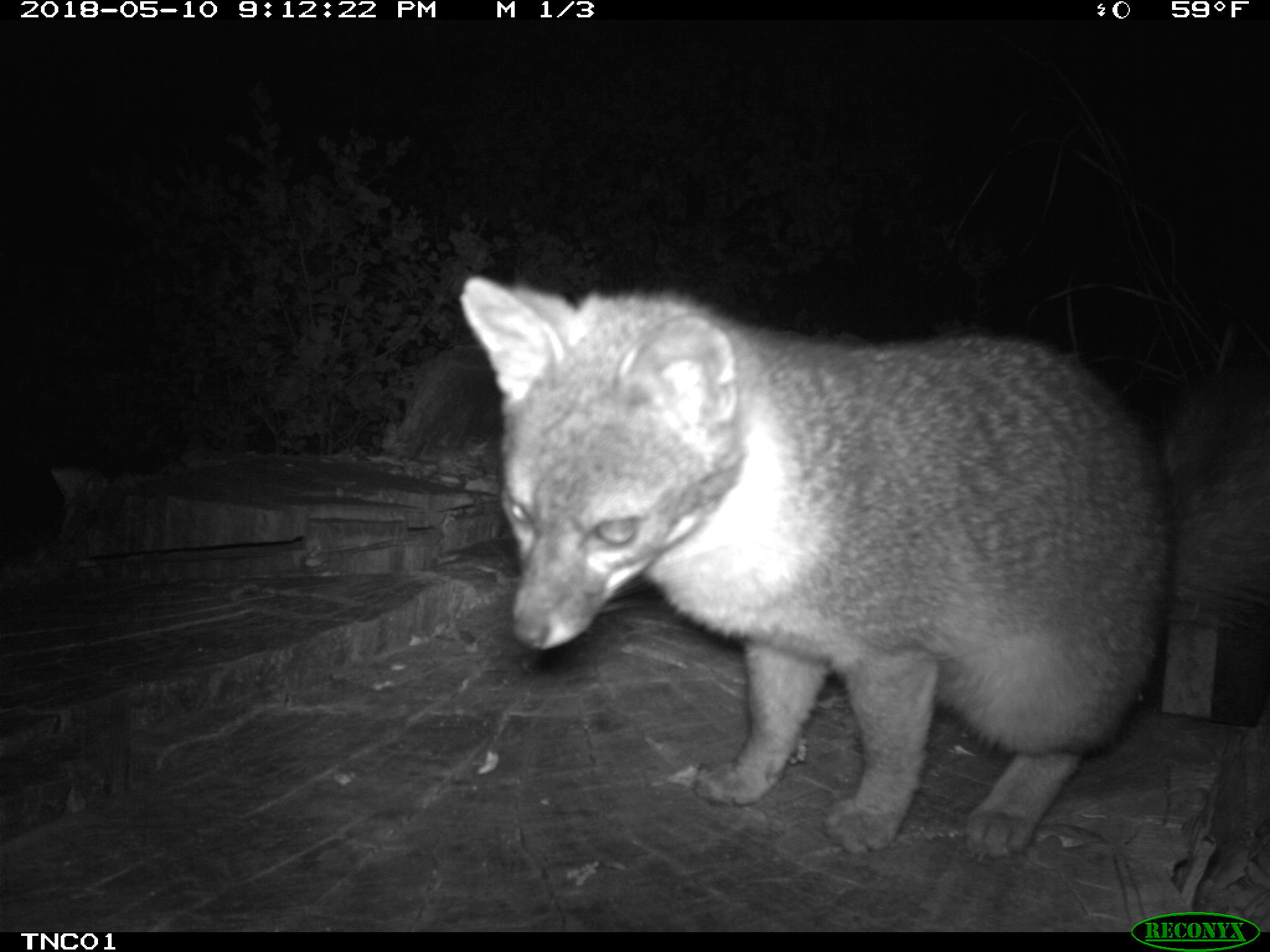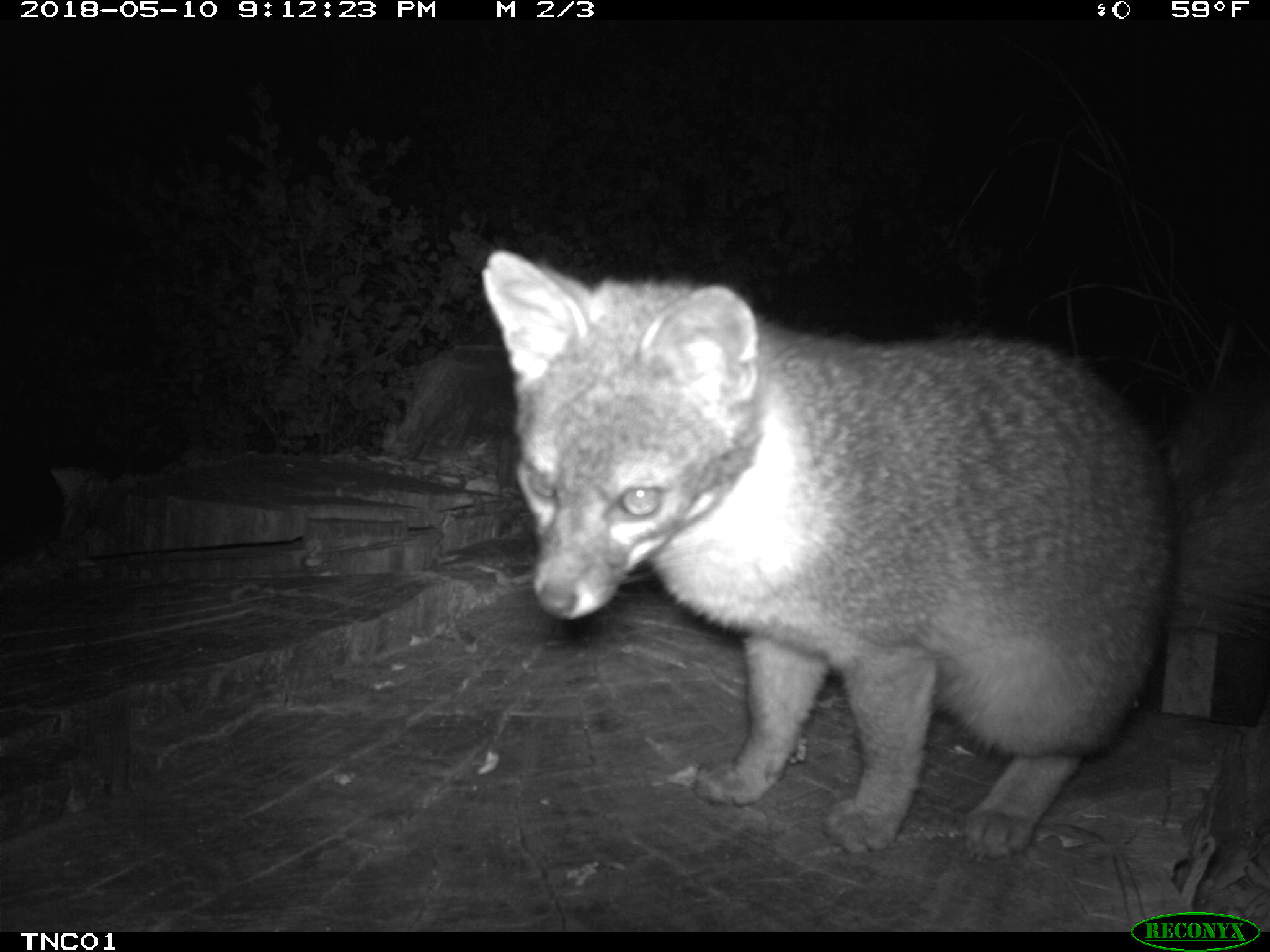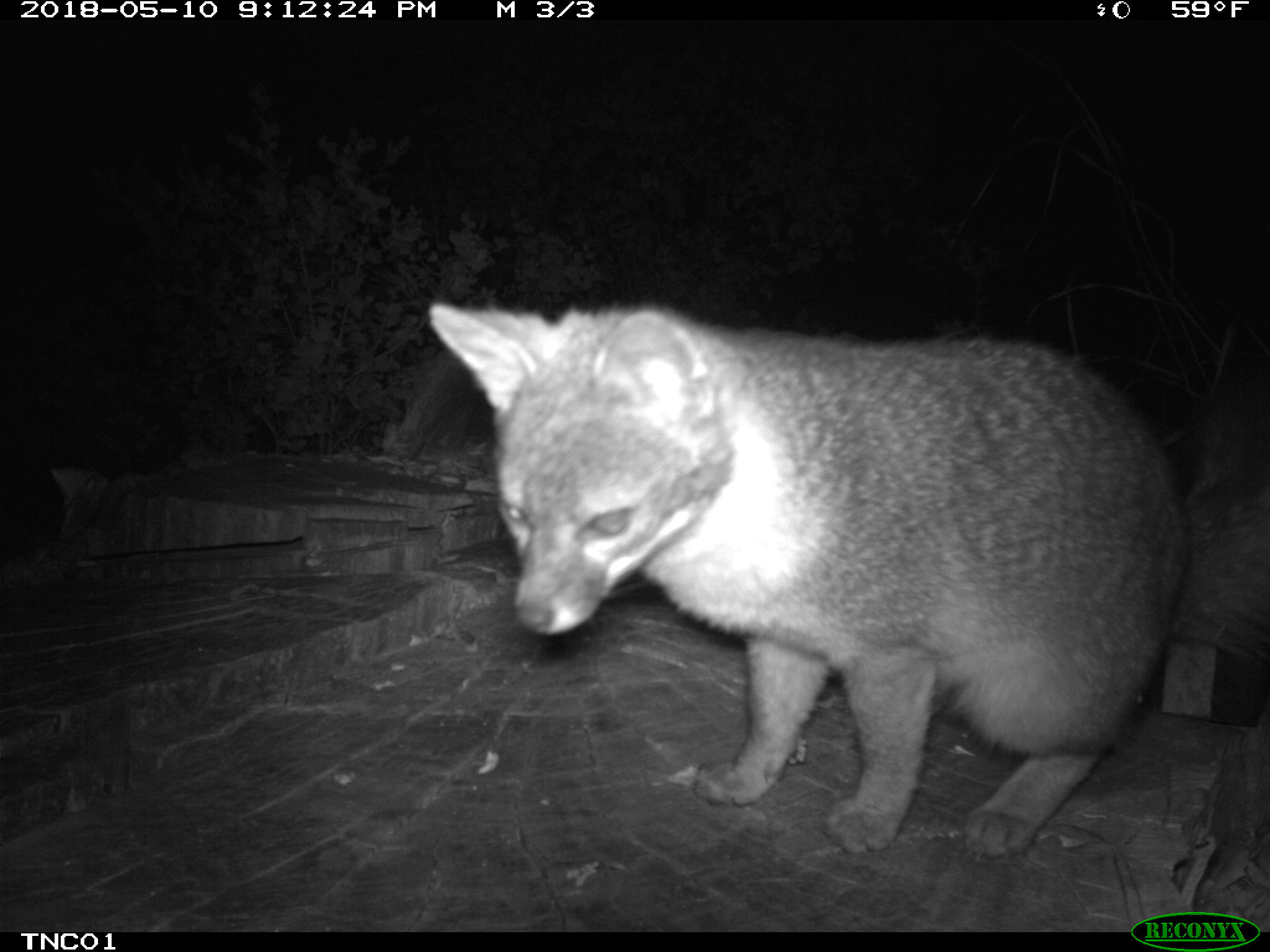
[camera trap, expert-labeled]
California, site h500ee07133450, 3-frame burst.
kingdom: Animalia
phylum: Chordata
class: Mammalia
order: Carnivora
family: Canidae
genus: Urocyon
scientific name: Urocyon littoralis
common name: island fox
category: fox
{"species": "fox (island fox) (Urocyon littoralis)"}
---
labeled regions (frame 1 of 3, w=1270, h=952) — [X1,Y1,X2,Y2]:
fox: [460,272,1269,857]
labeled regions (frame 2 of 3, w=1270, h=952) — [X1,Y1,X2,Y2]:
fox: [481,248,1269,857]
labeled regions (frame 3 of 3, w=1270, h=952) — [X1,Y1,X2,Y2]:
fox: [426,291,1269,862]